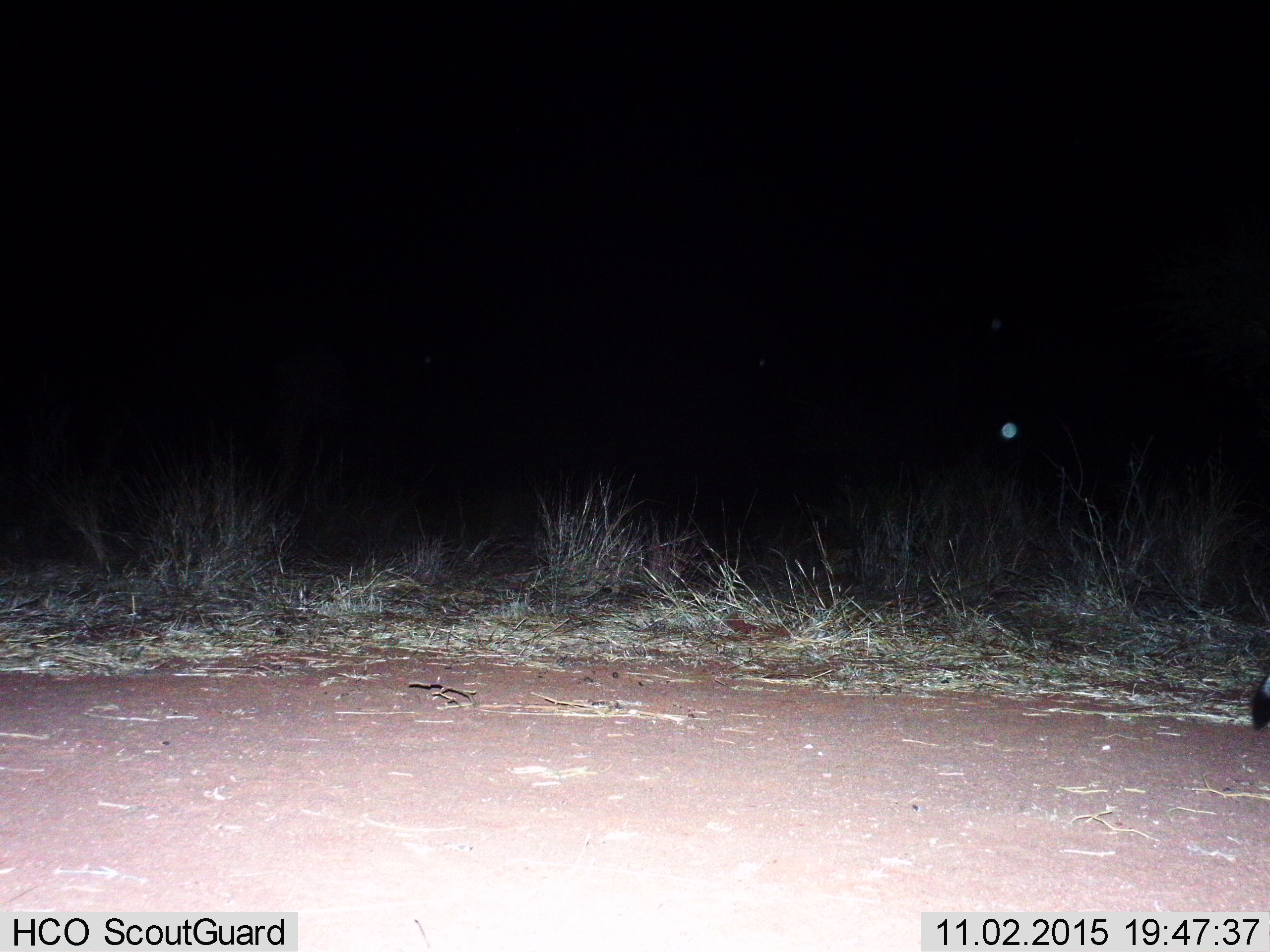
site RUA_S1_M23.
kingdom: Animalia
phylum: Chordata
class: Mammalia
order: Carnivora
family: Canidae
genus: Otocyon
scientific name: Otocyon megalotis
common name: bat-eared fox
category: foxbateared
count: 1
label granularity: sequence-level